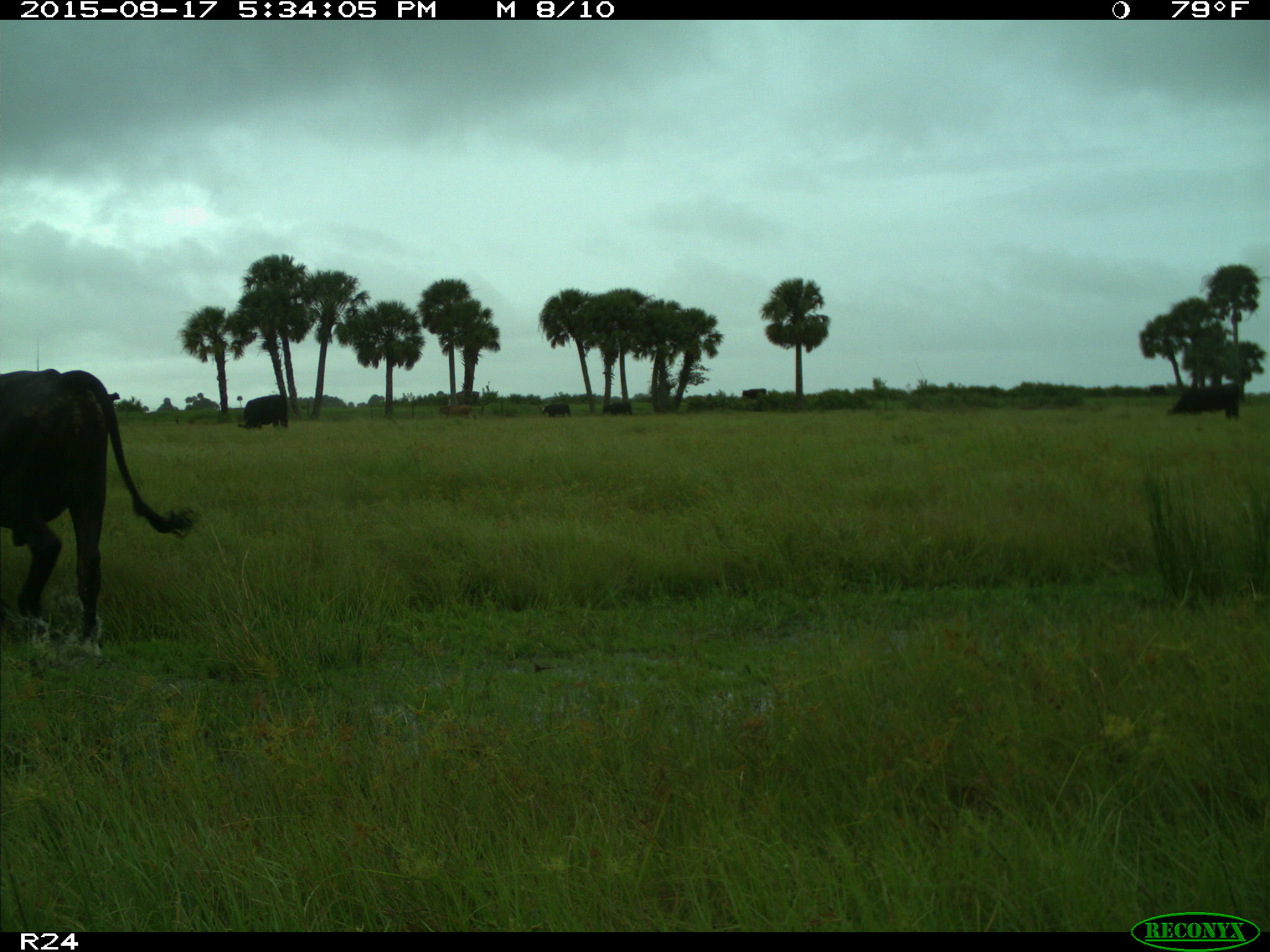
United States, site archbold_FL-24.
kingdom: Animalia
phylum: Chordata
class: Mammalia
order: Artiodactyla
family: Bovidae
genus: Bos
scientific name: Bos taurus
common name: domestic cow